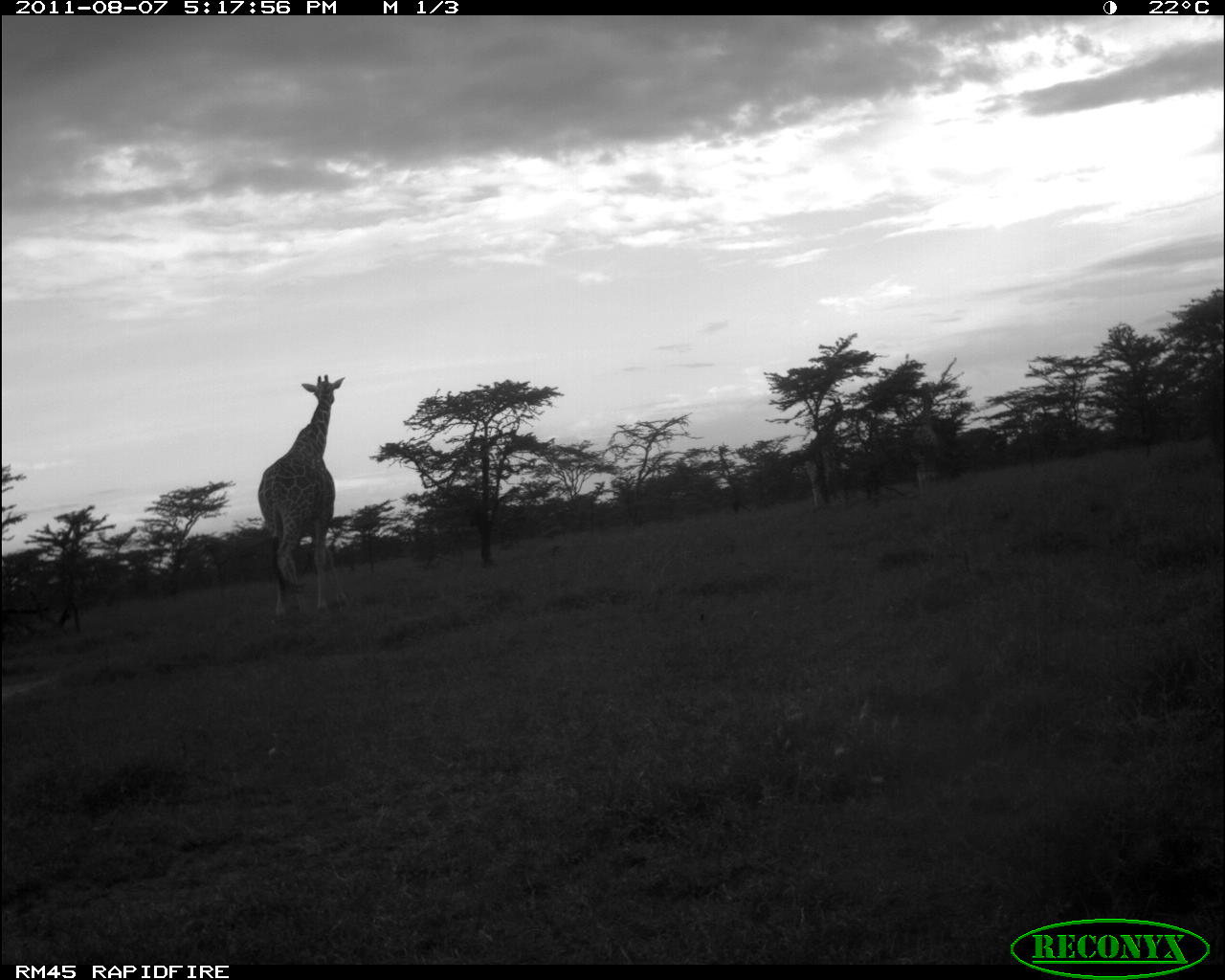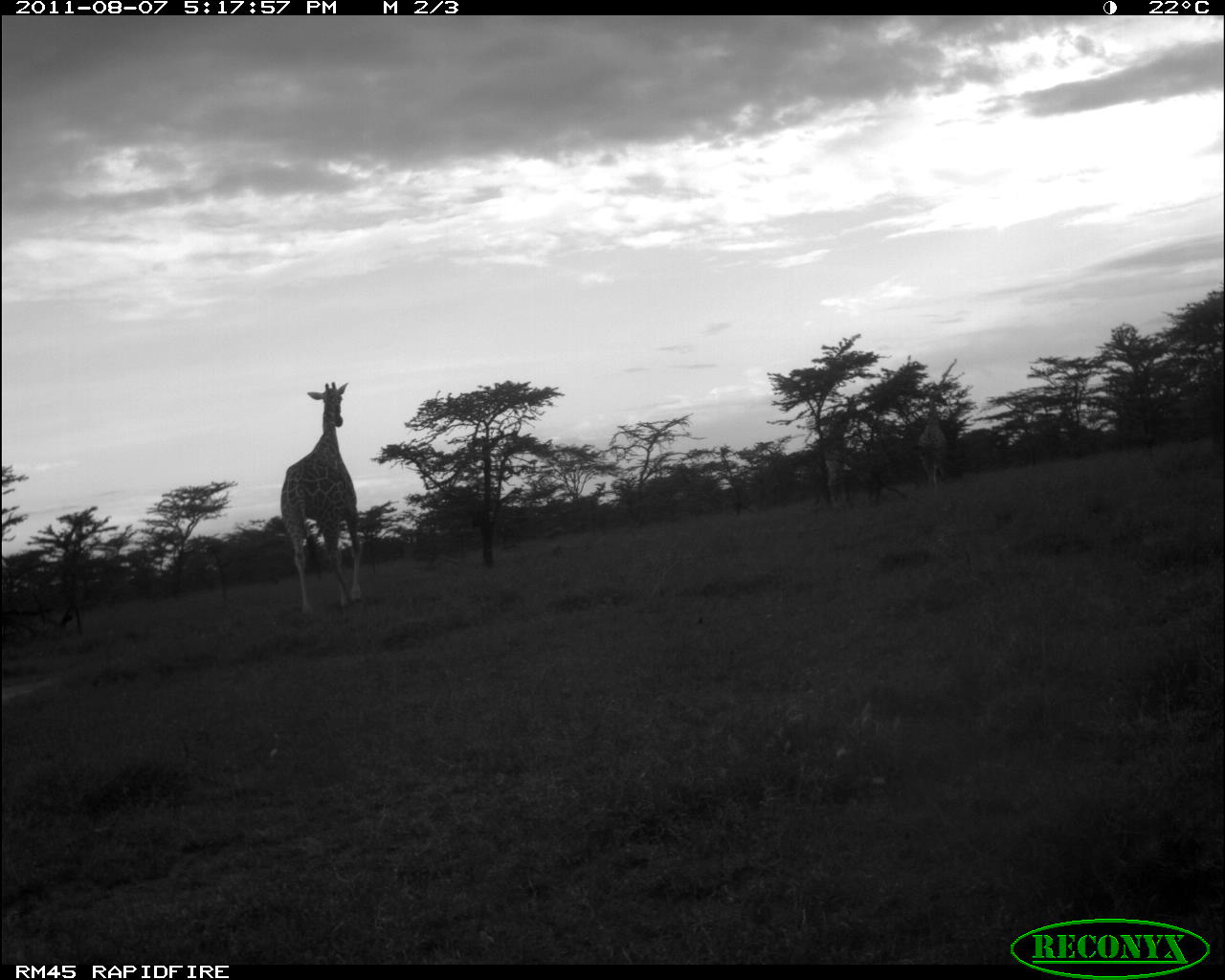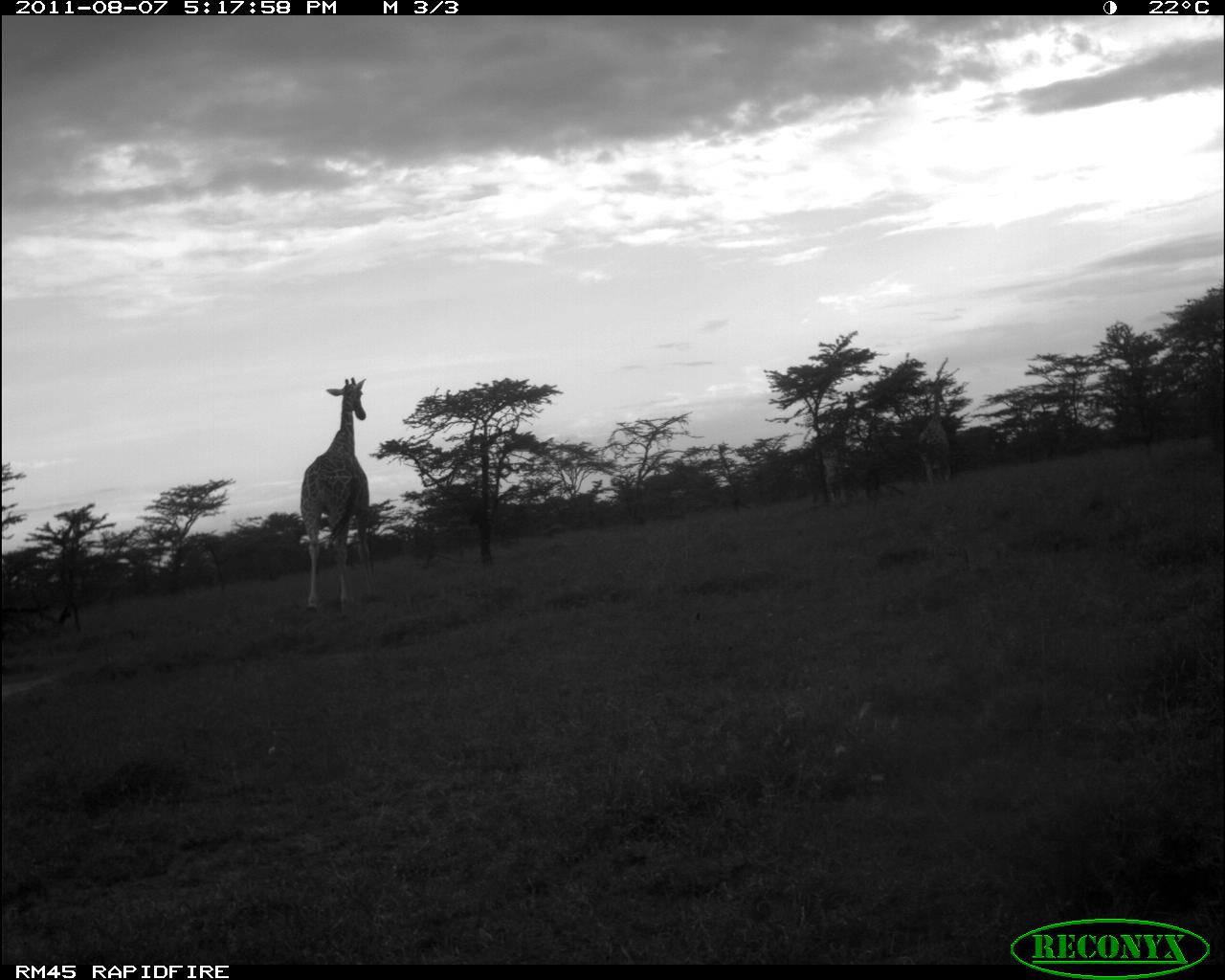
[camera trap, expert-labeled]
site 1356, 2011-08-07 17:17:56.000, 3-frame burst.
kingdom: Animalia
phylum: Chordata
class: Mammalia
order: Artiodactyla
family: Giraffidae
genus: Giraffa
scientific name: Giraffa camelopardalis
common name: giraffe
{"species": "Giraffa camelopardalis (giraffe)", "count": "3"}